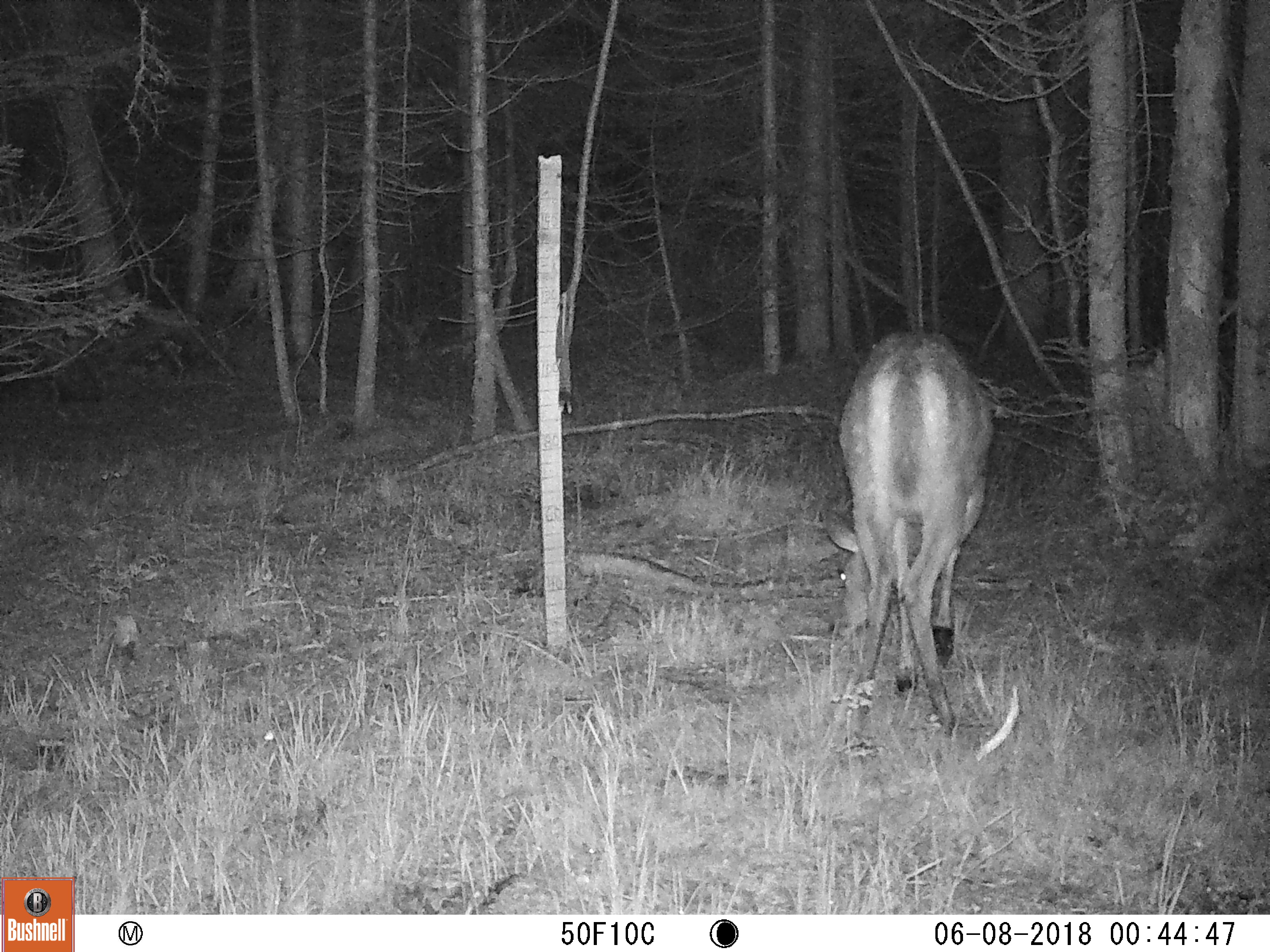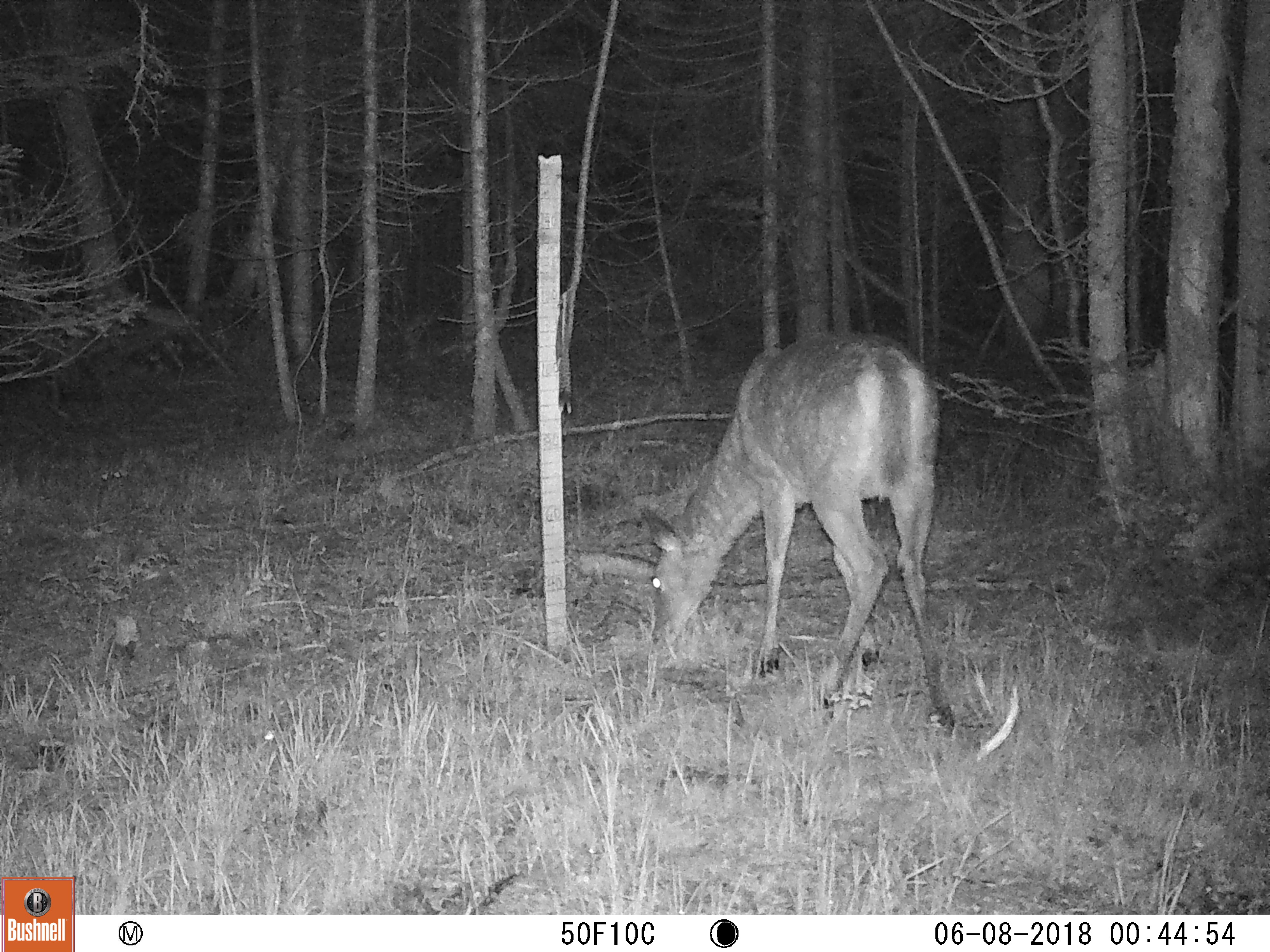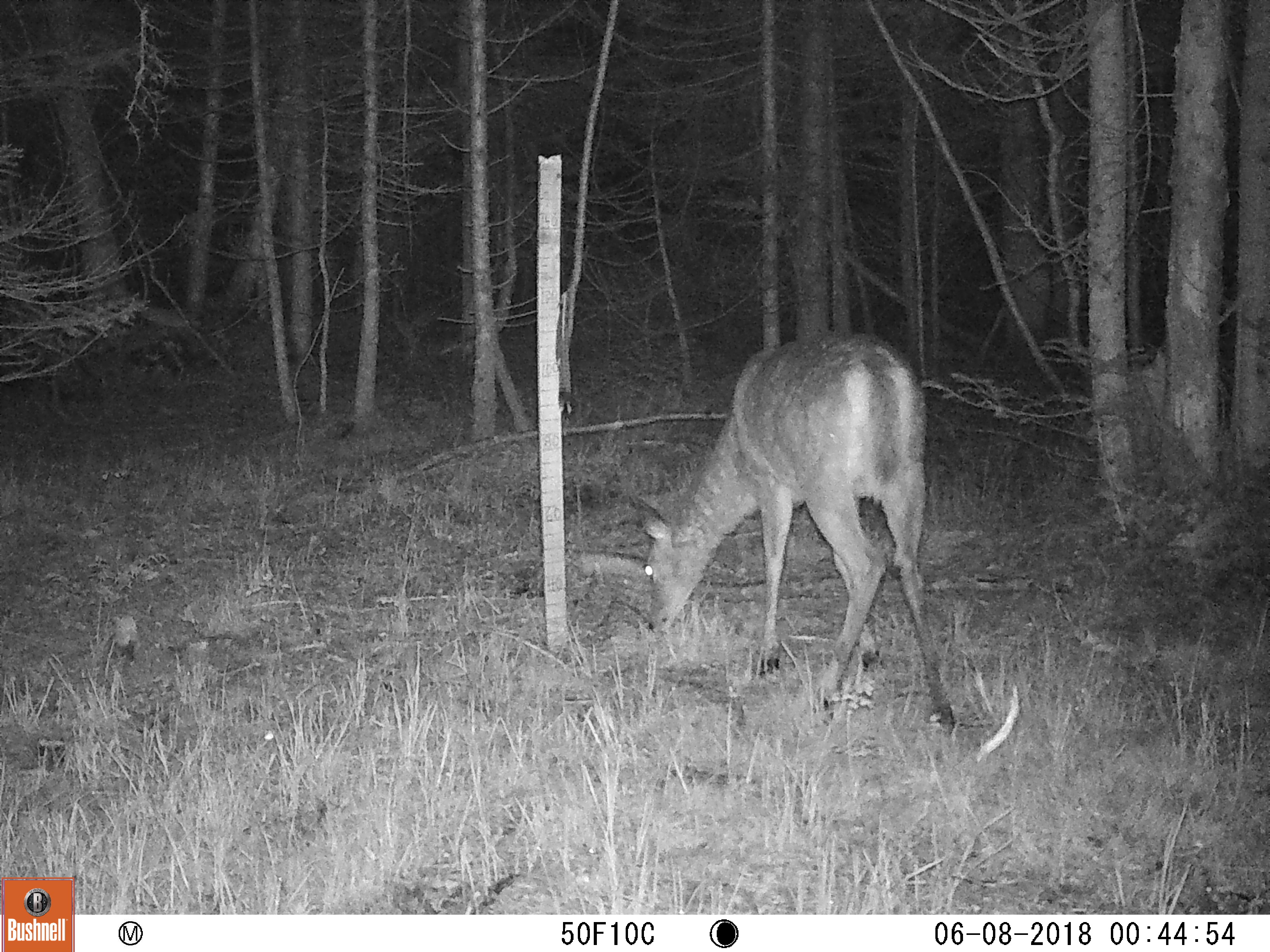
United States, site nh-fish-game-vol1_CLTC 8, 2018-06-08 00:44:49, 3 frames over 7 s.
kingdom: Animalia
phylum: Chordata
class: Mammalia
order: Artiodactyla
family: Cervidae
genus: Odocoileus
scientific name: Odocoileus virginianus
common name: white-tailed deer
White-tailed deer (Odocoileus virginianus).